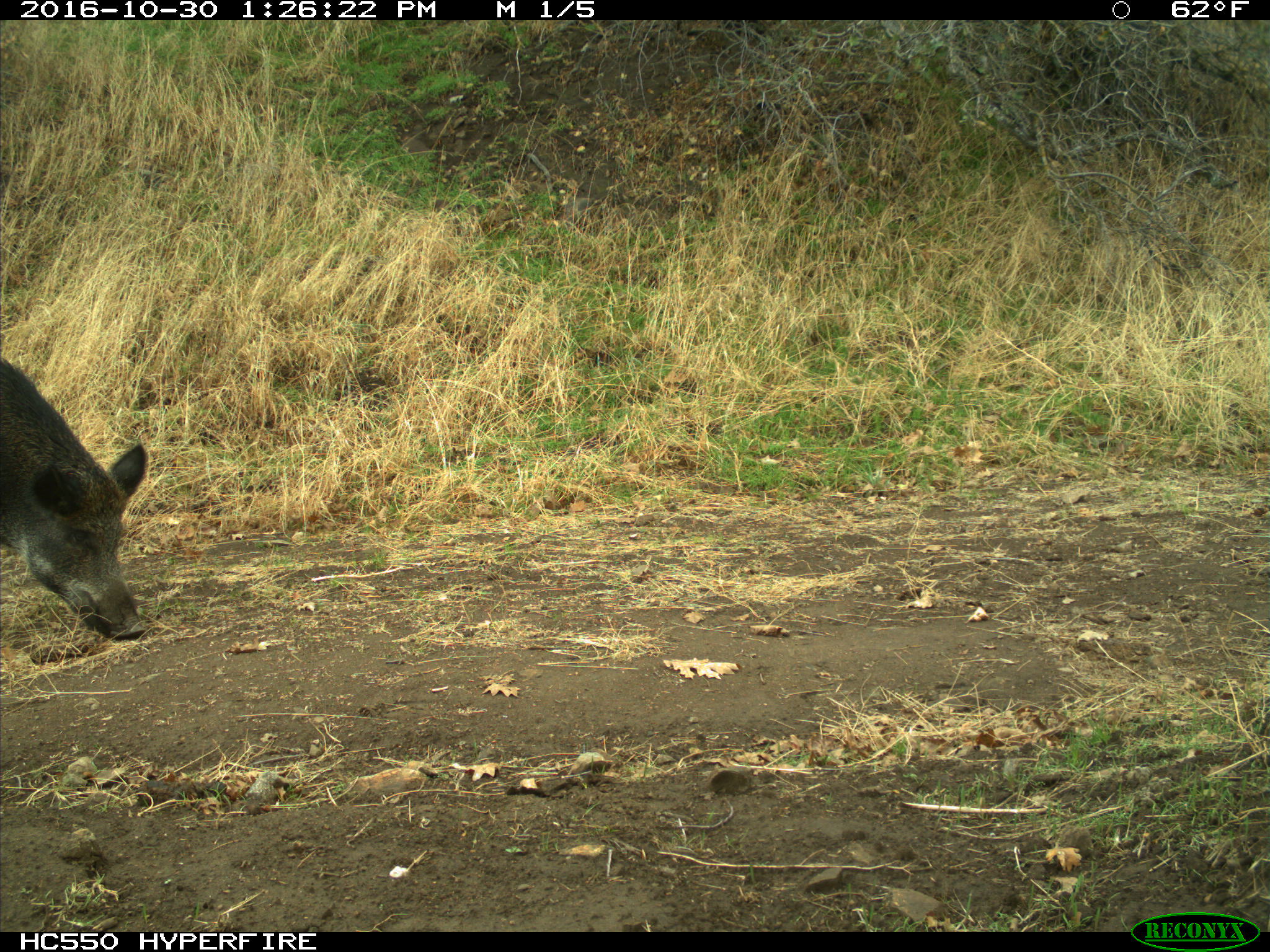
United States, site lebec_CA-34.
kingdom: Animalia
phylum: Chordata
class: Mammalia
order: Artiodactyla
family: Suidae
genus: Sus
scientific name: Sus scrofa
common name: wild boar